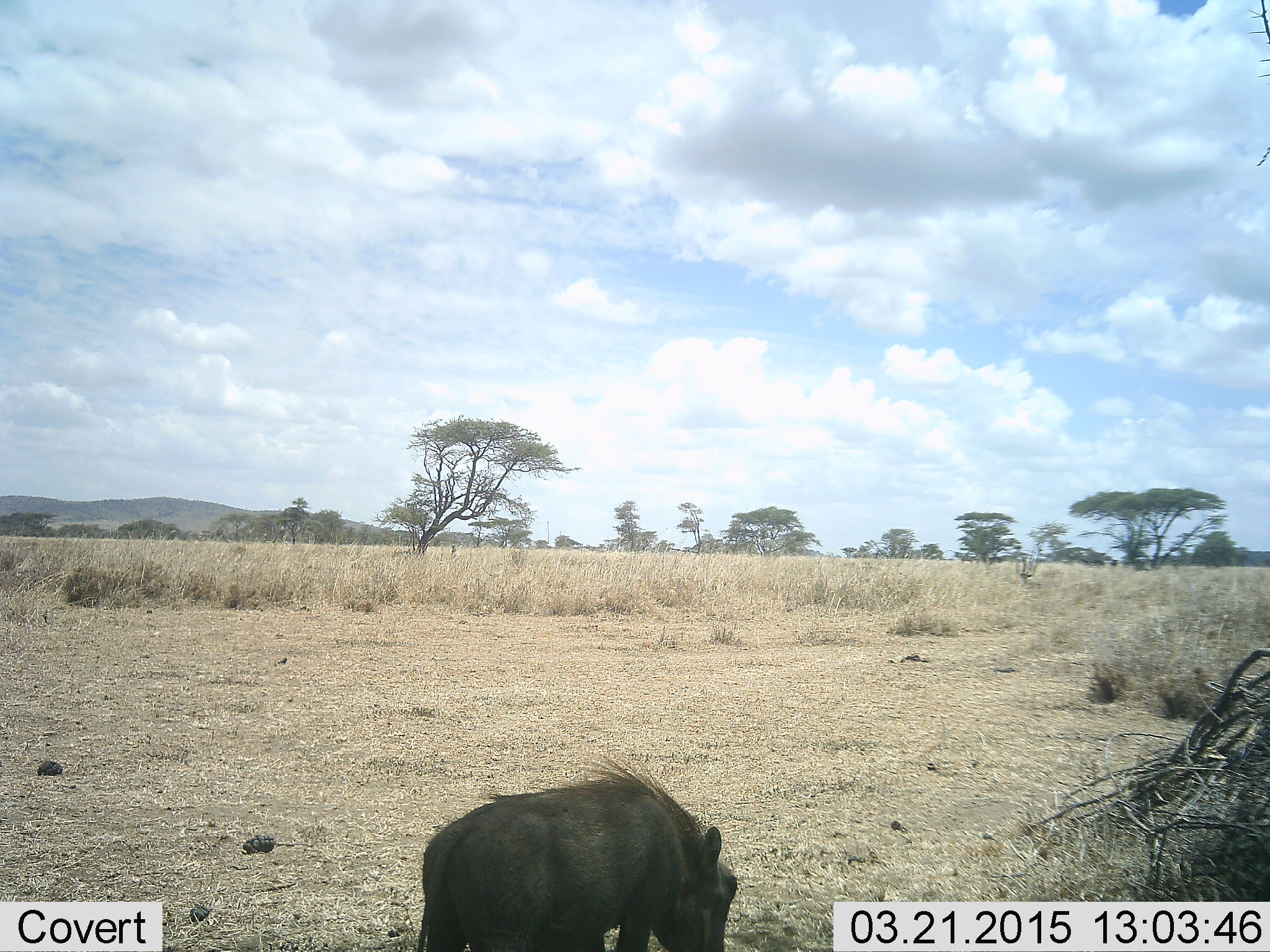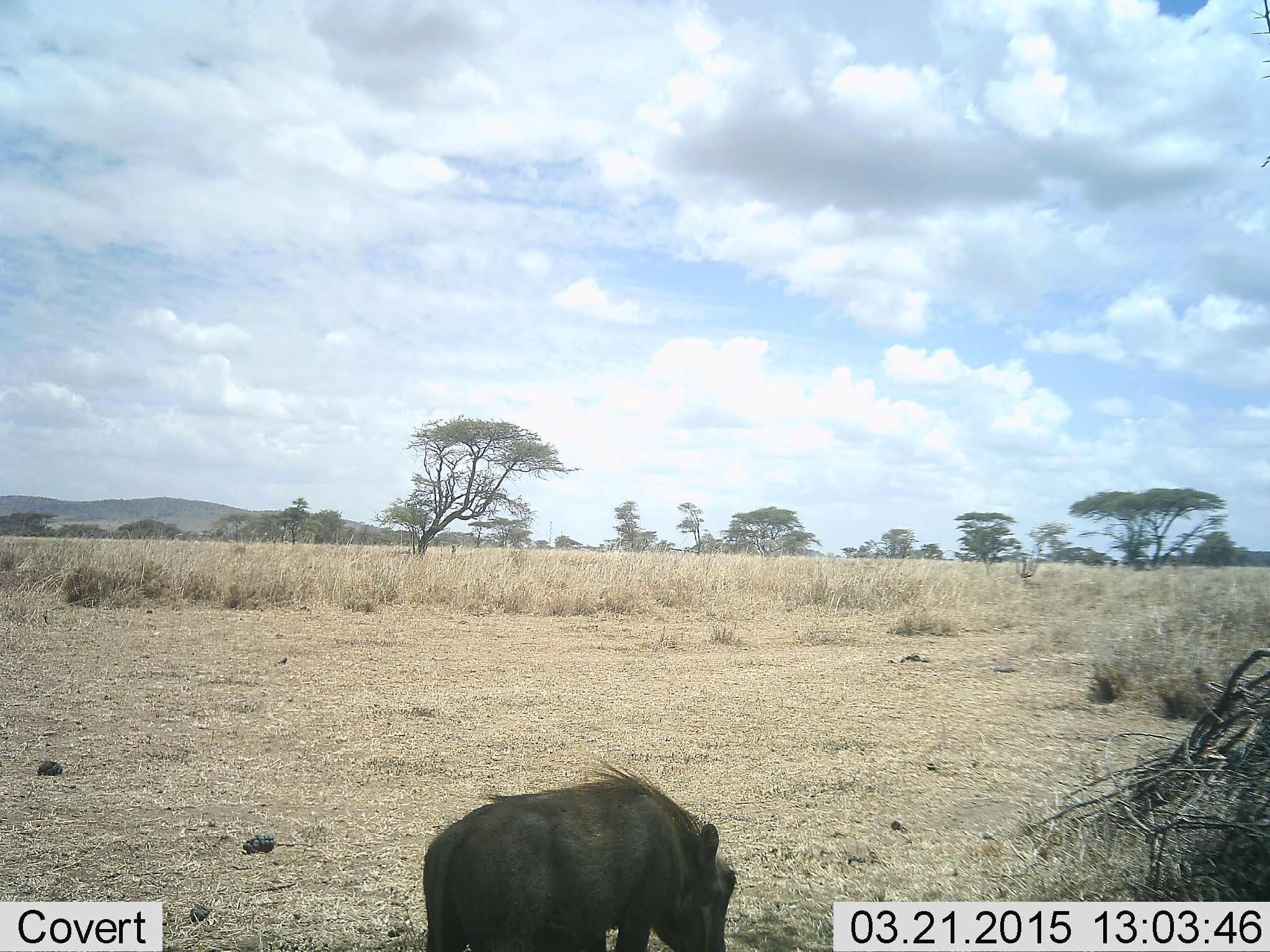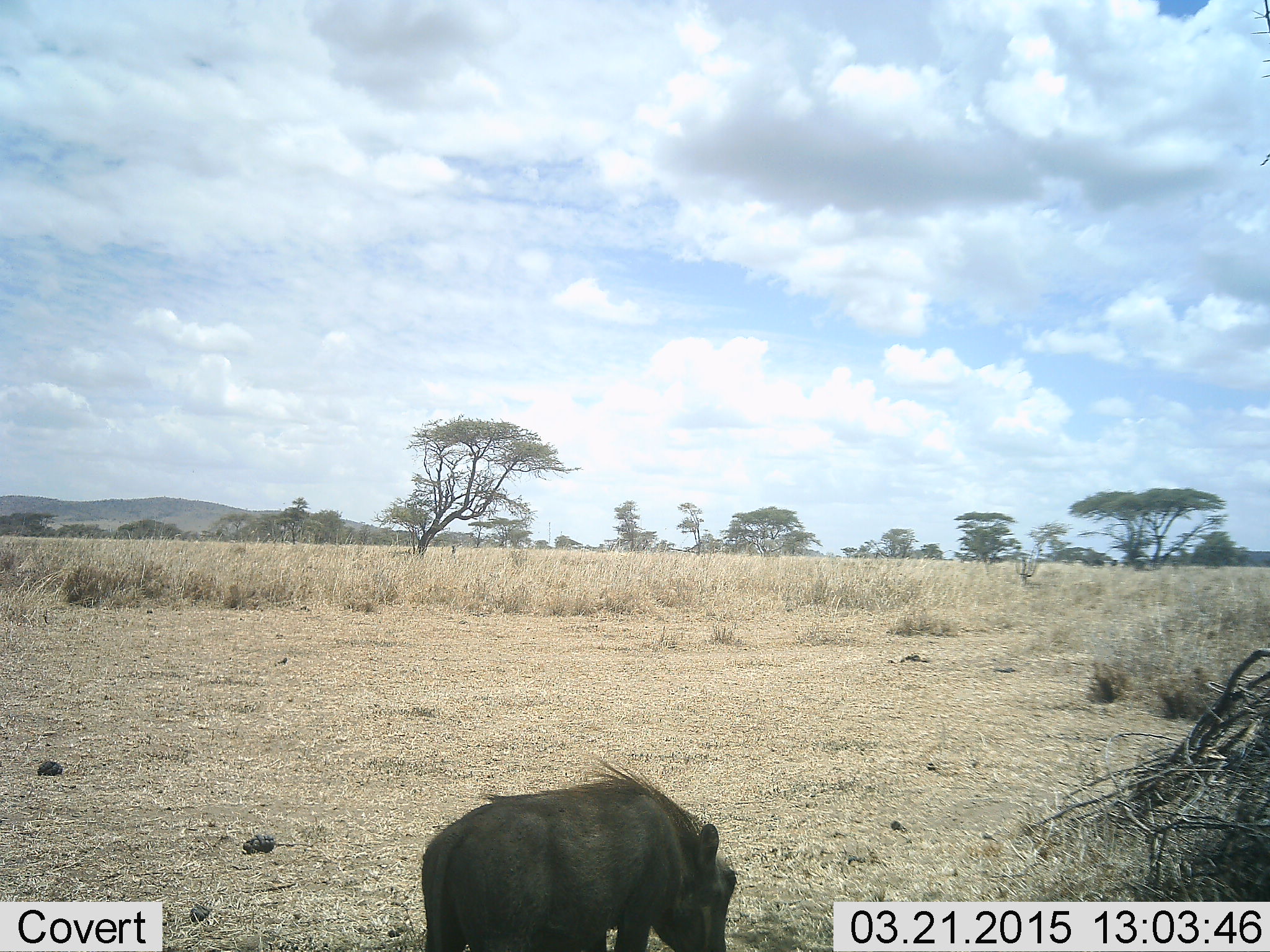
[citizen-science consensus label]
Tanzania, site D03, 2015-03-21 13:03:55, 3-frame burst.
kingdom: Animalia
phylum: Chordata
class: Mammalia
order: Artiodactyla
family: Suidae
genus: Phacochoerus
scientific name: Phacochoerus africanus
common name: warthog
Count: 1.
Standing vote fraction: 80%.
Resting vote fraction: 0%.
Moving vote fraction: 10%.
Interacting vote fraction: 0%.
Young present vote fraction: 0%.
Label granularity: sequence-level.